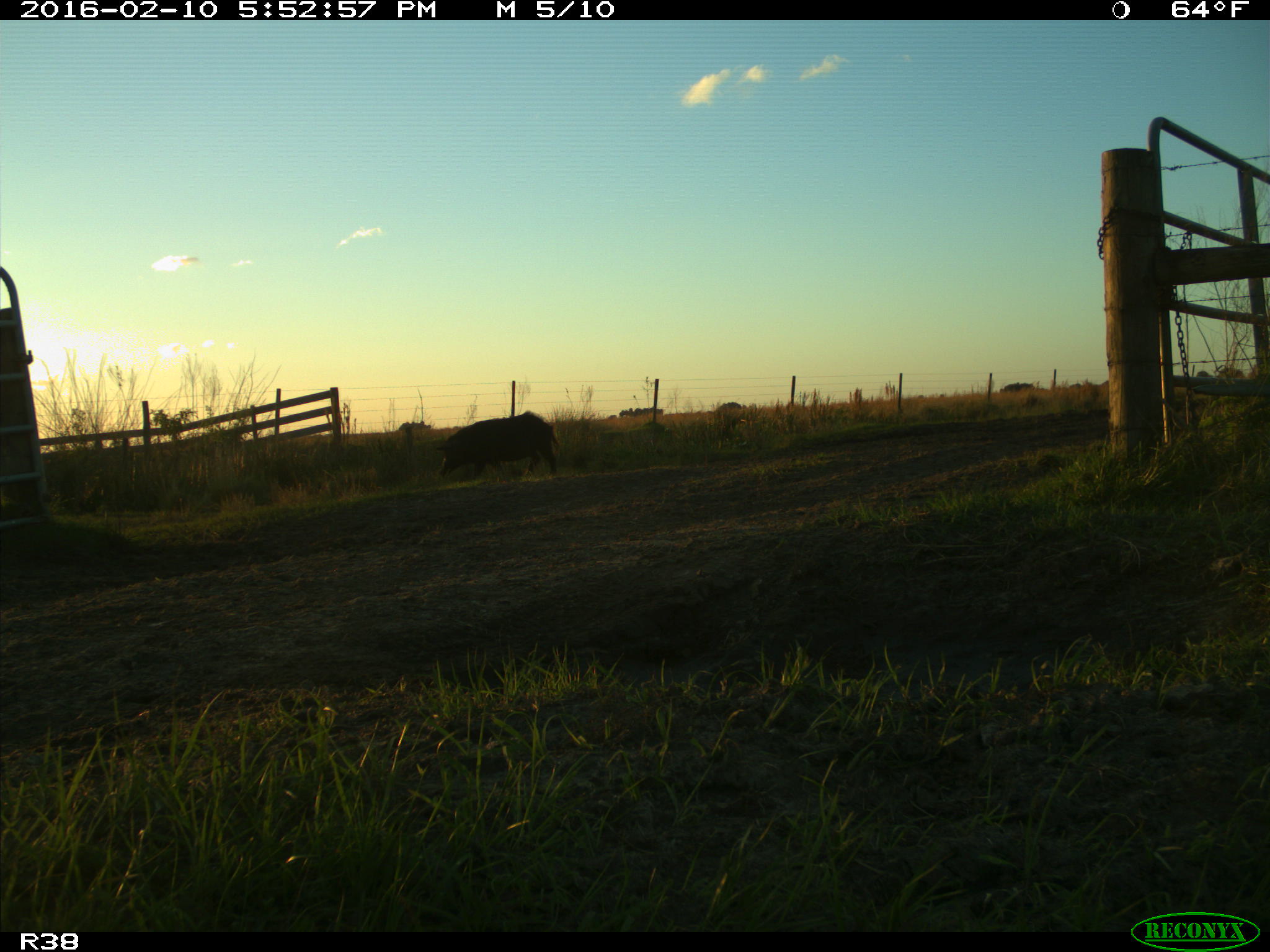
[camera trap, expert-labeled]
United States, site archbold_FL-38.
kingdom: Animalia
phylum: Chordata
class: Mammalia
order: Artiodactyla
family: Suidae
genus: Sus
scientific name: Sus scrofa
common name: wild boar